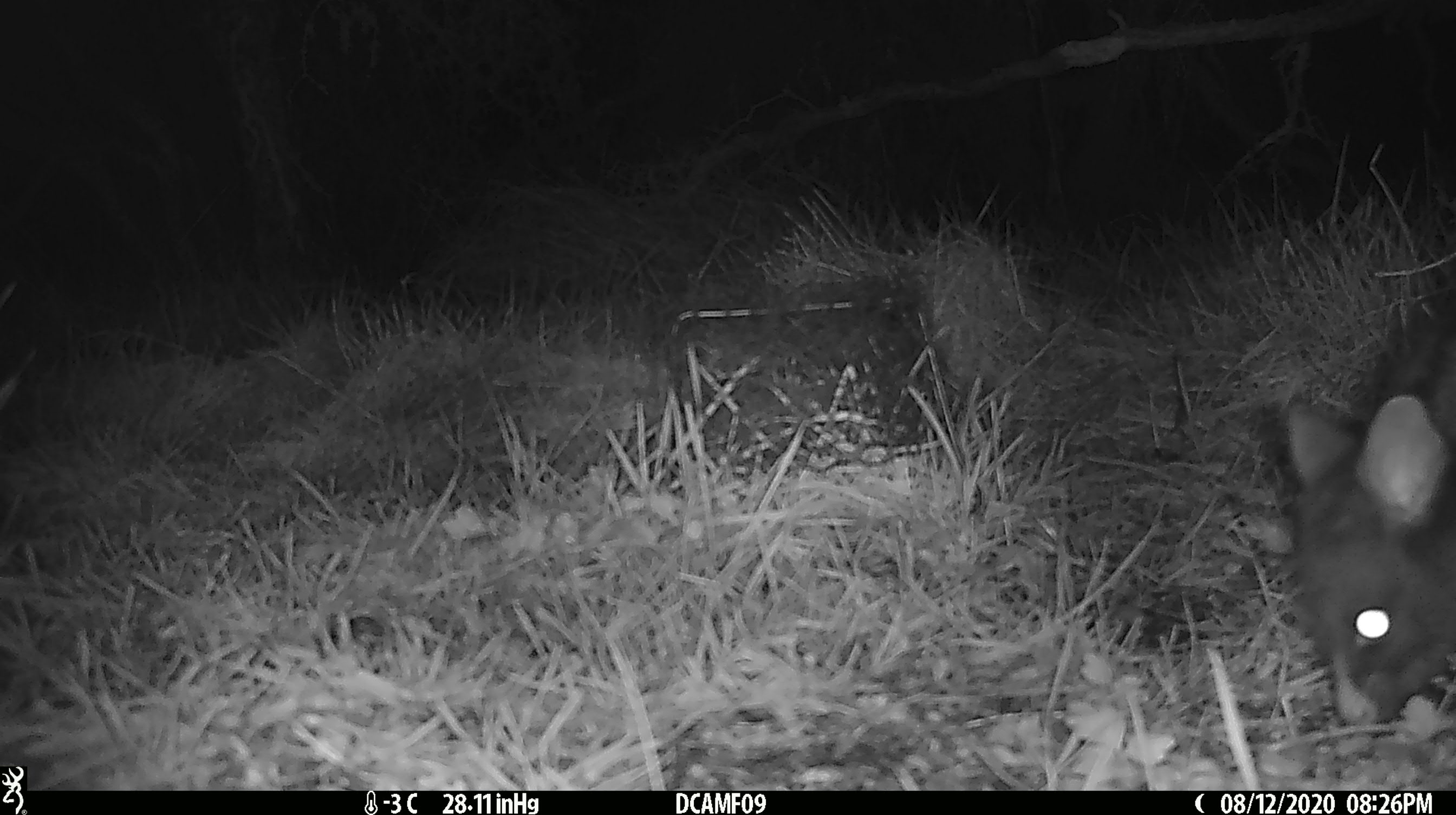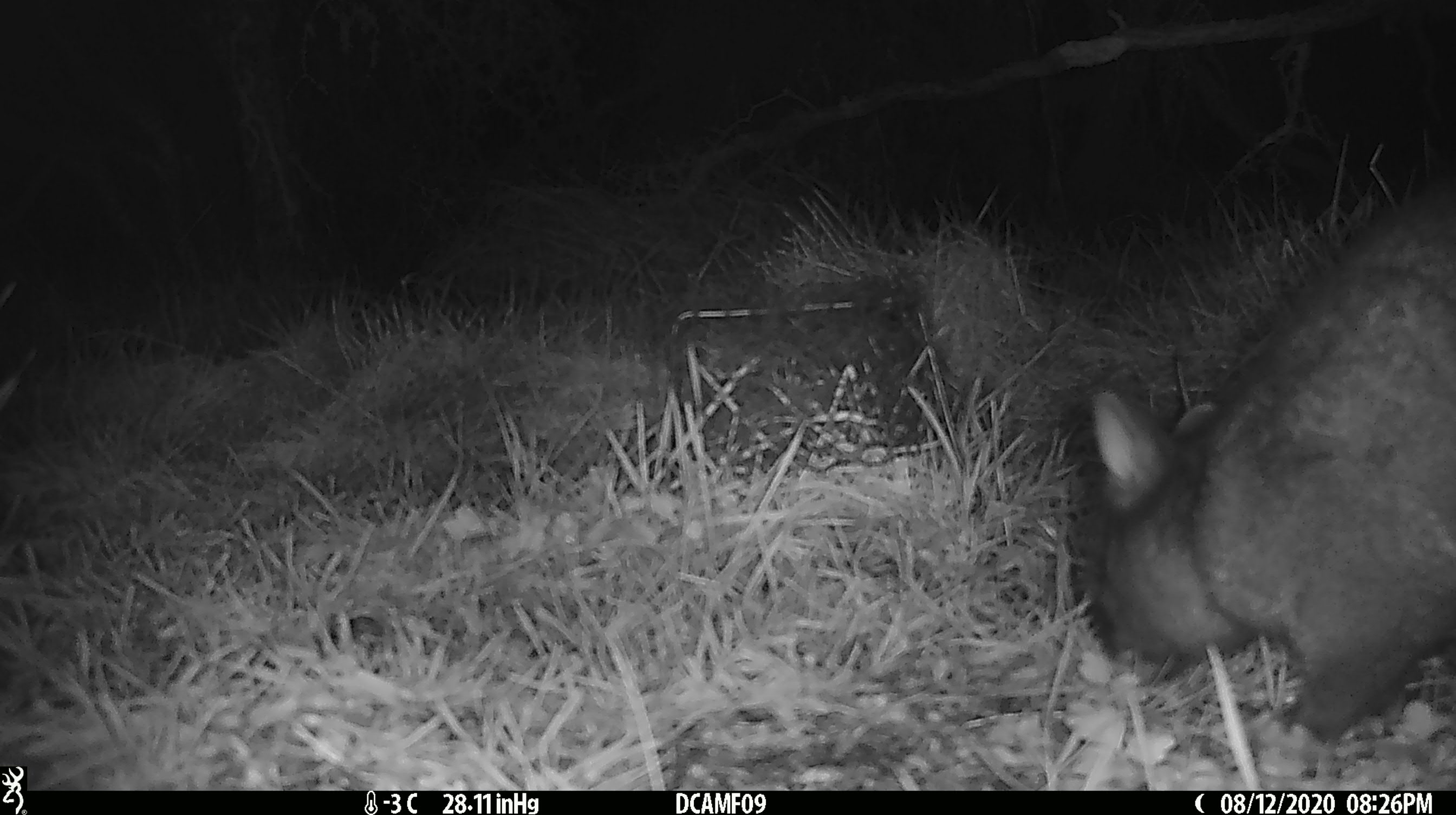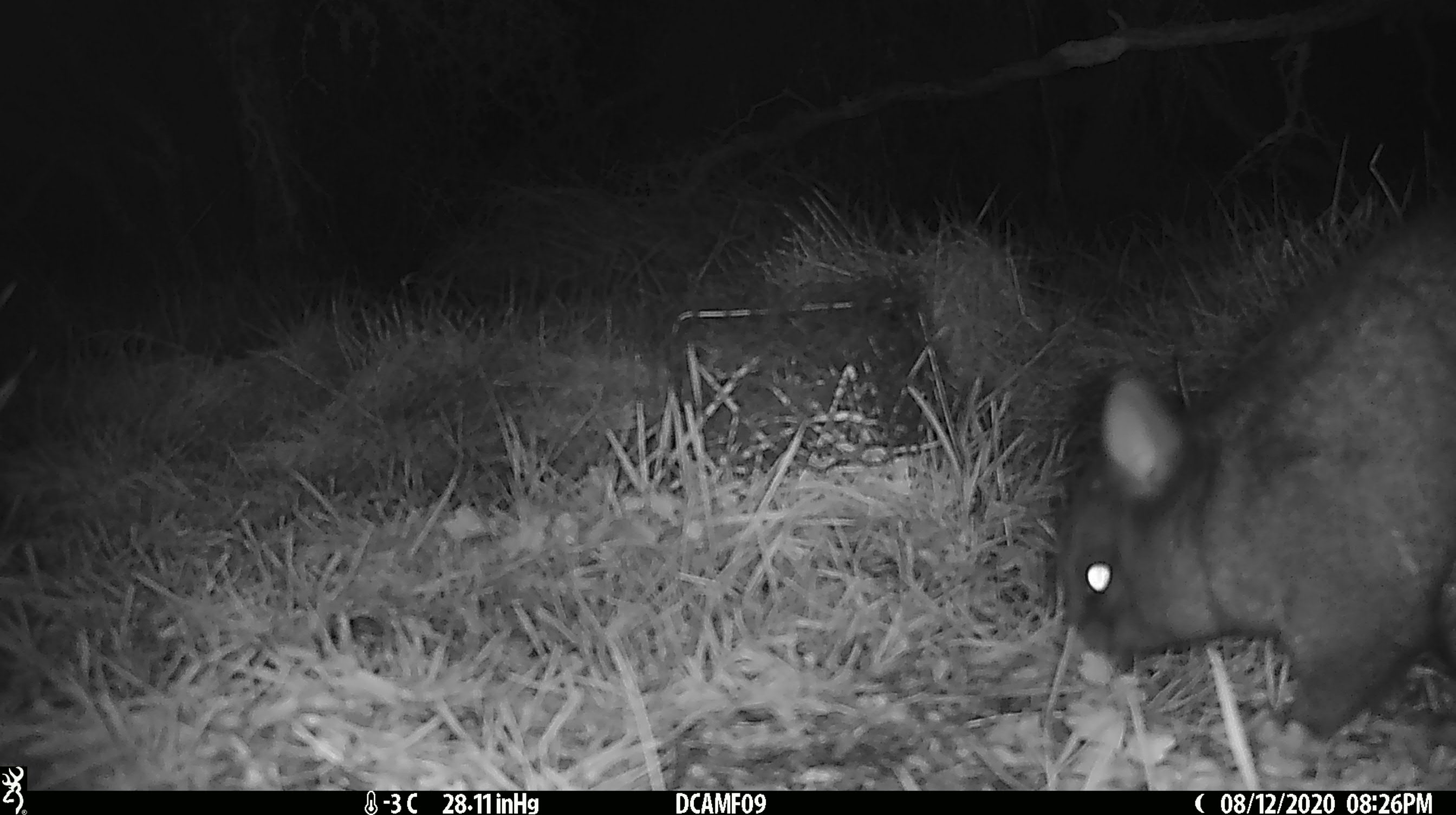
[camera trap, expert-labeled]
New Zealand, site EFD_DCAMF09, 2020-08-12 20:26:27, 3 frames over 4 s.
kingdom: Animalia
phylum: Chordata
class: Mammalia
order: Diprotodontia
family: Phalangeridae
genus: Trichosurus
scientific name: Trichosurus vulpecula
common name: common brushtail possum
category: possum